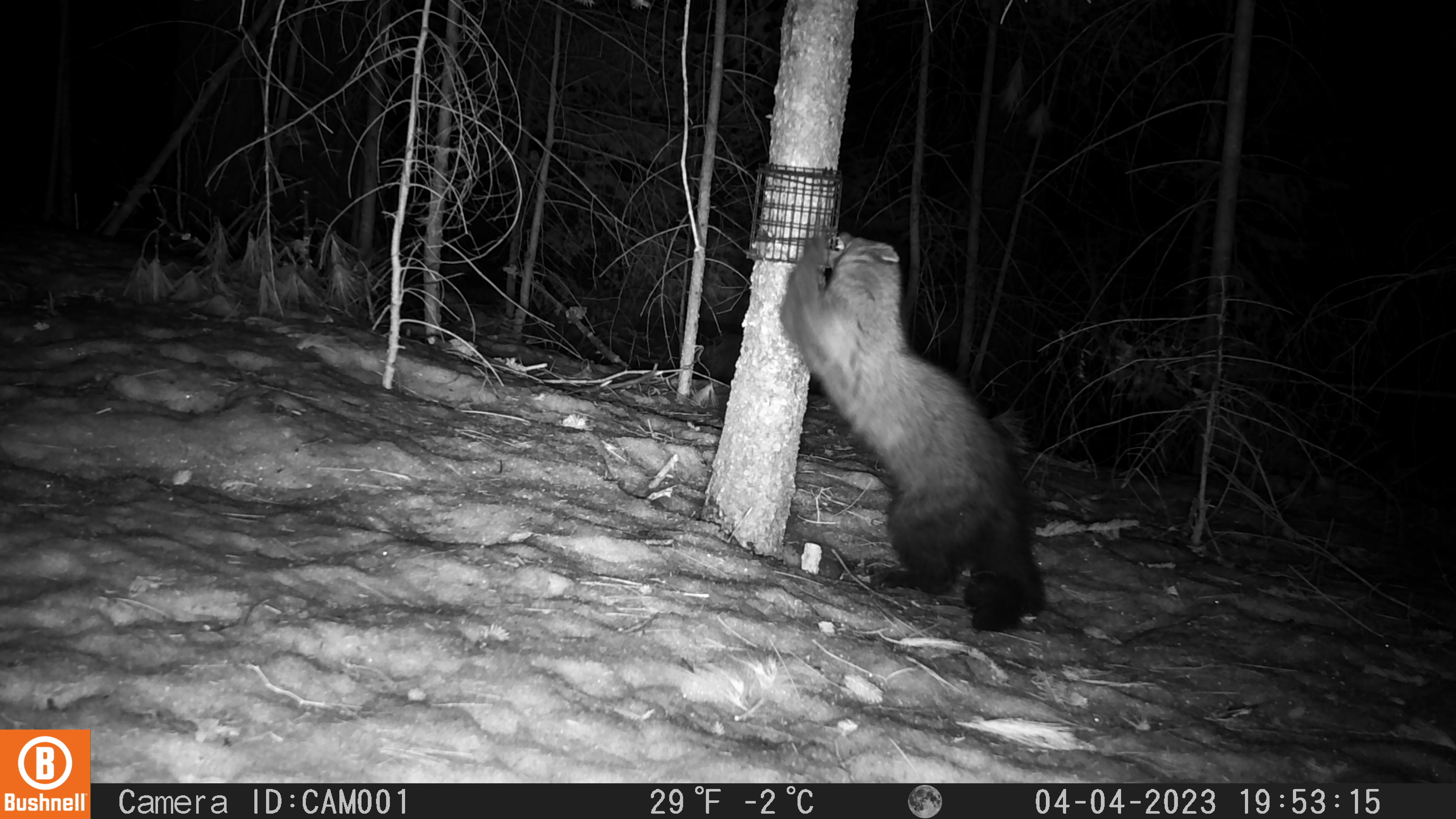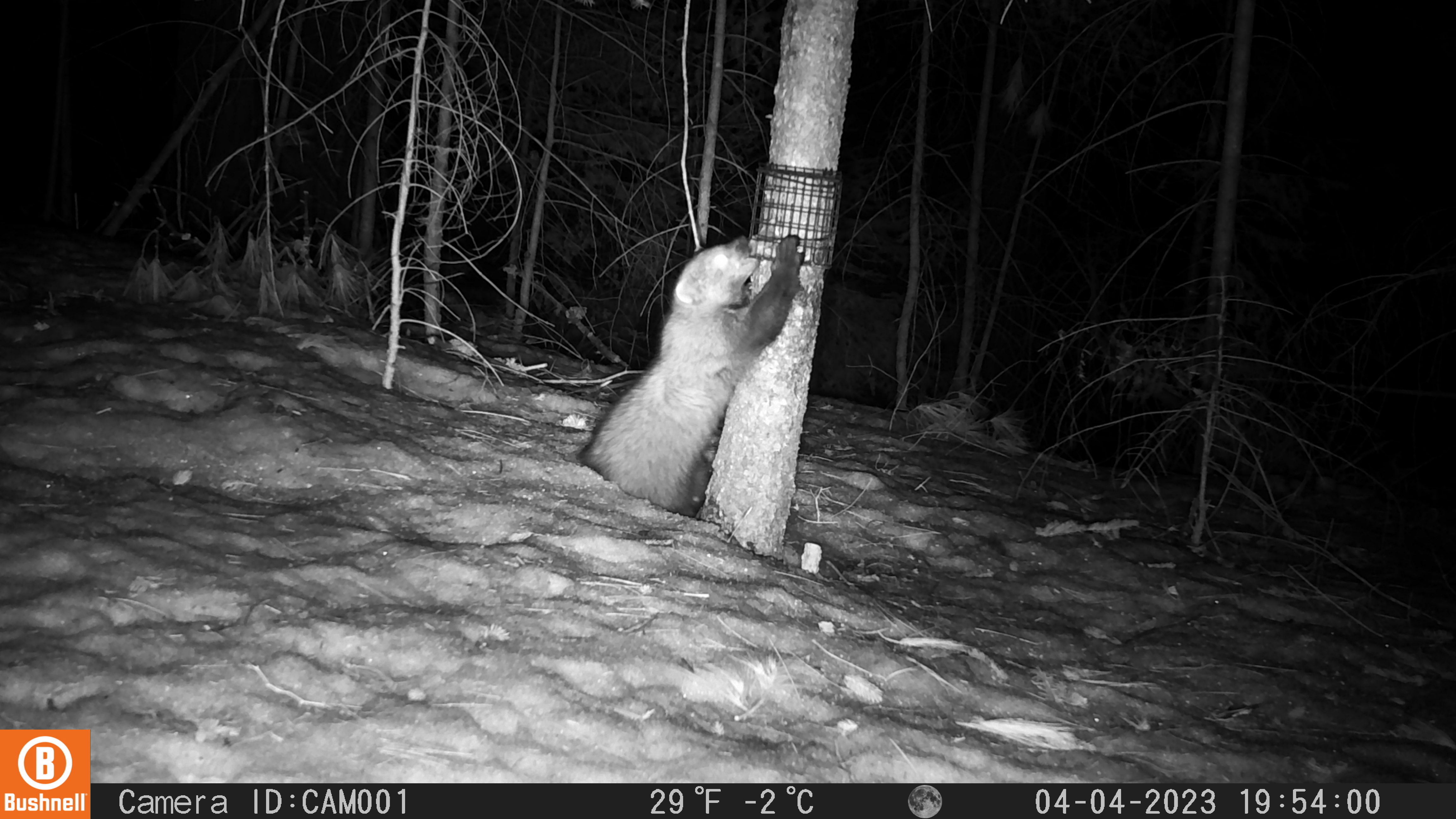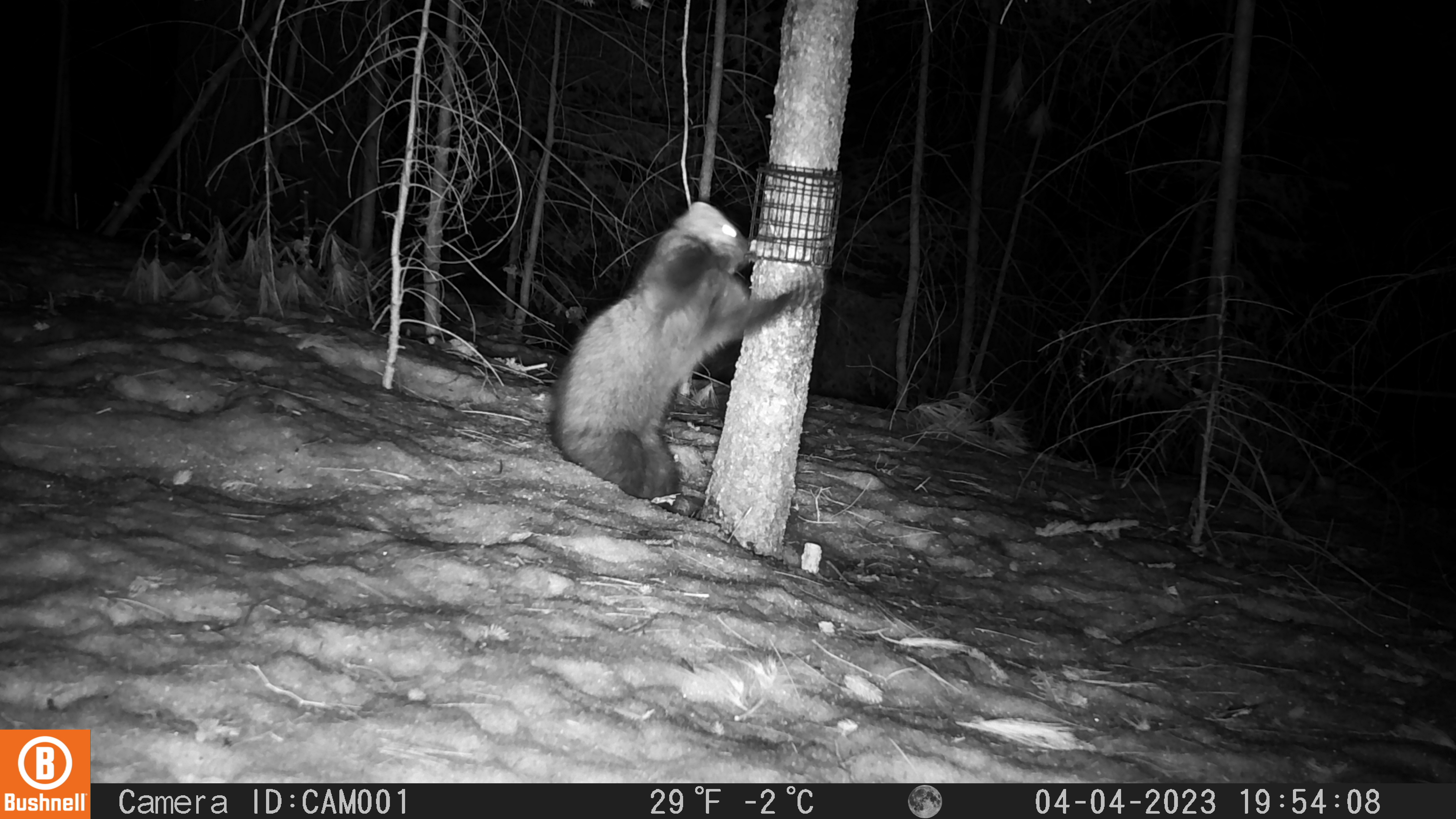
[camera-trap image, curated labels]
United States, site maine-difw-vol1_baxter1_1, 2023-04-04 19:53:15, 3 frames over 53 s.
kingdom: Animalia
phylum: Chordata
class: Mammalia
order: Carnivora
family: Mustelidae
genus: Pekania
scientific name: Pekania pennanti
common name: fisher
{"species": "fisher (Pekania pennanti)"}